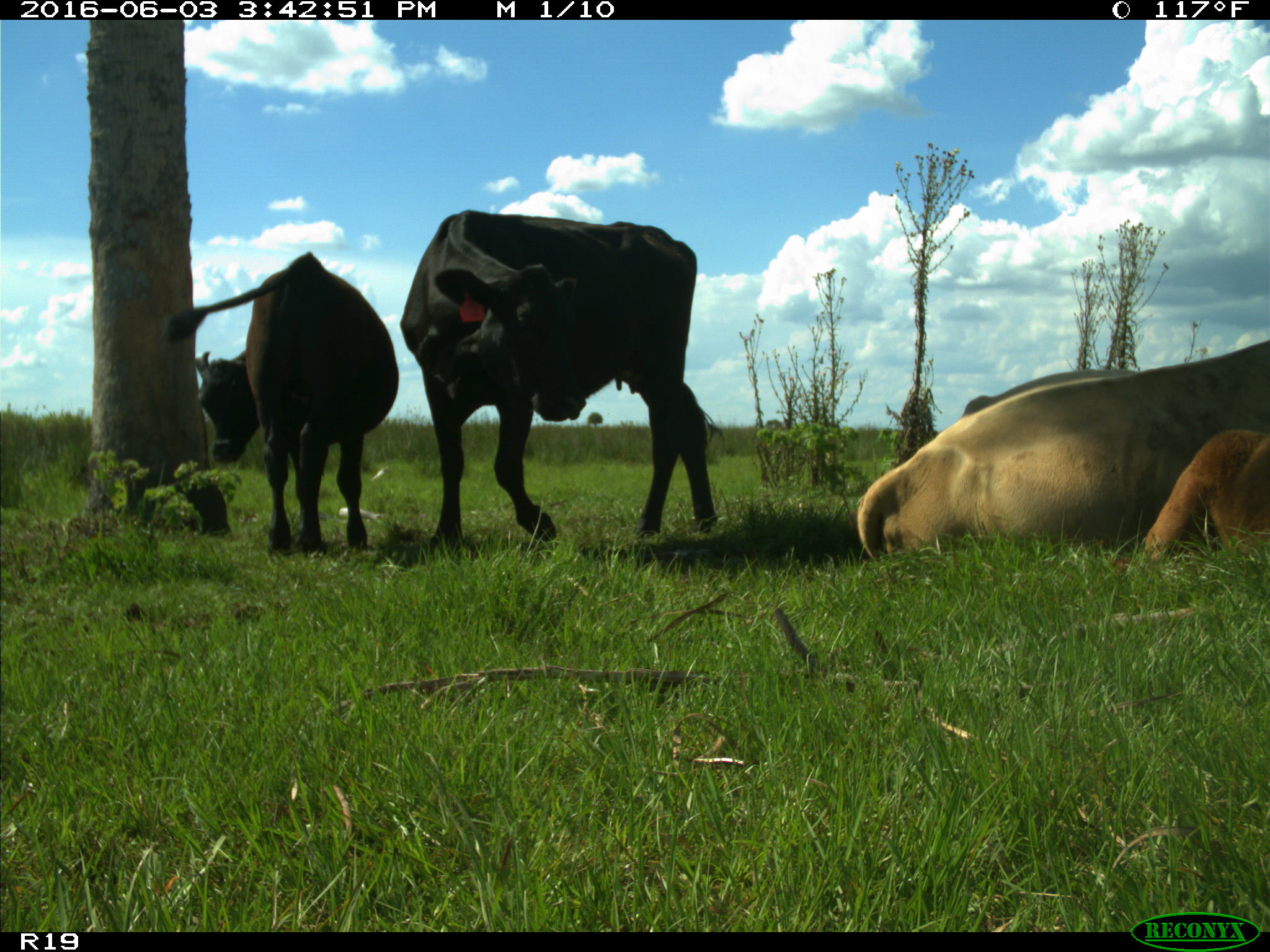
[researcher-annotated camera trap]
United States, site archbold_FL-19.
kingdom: Animalia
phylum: Chordata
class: Mammalia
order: Artiodactyla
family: Bovidae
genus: Bos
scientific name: Bos taurus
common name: domestic cow